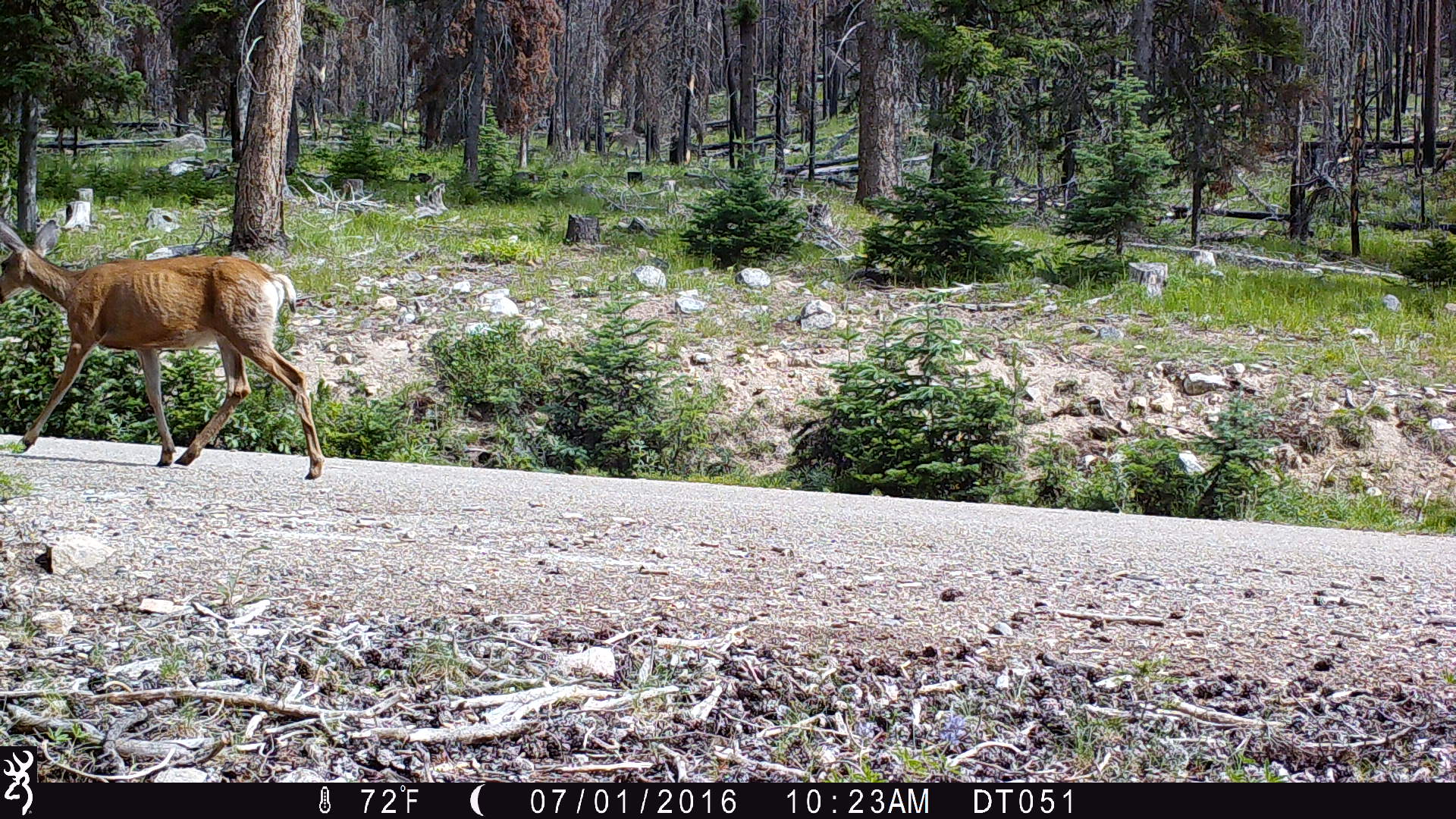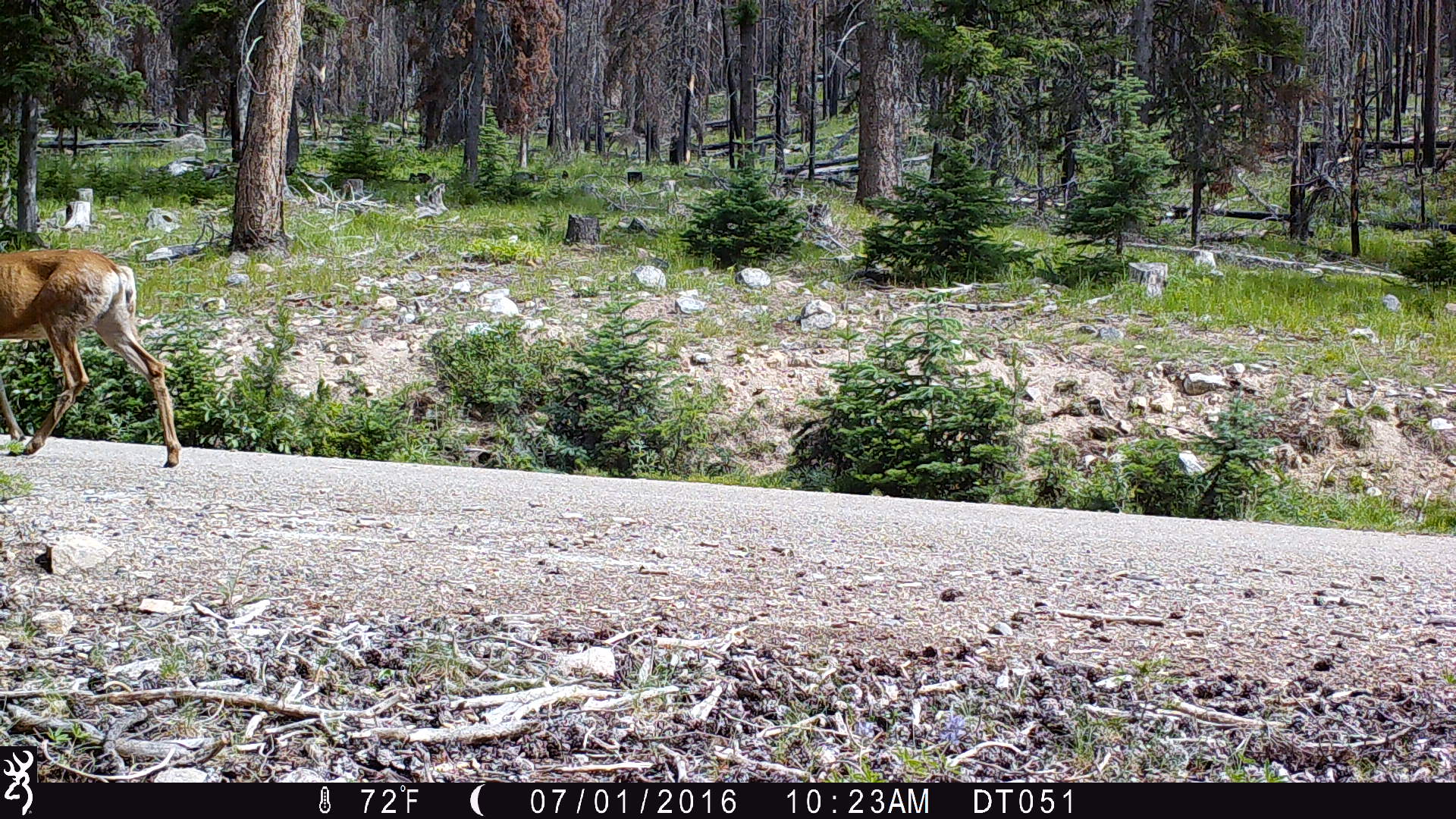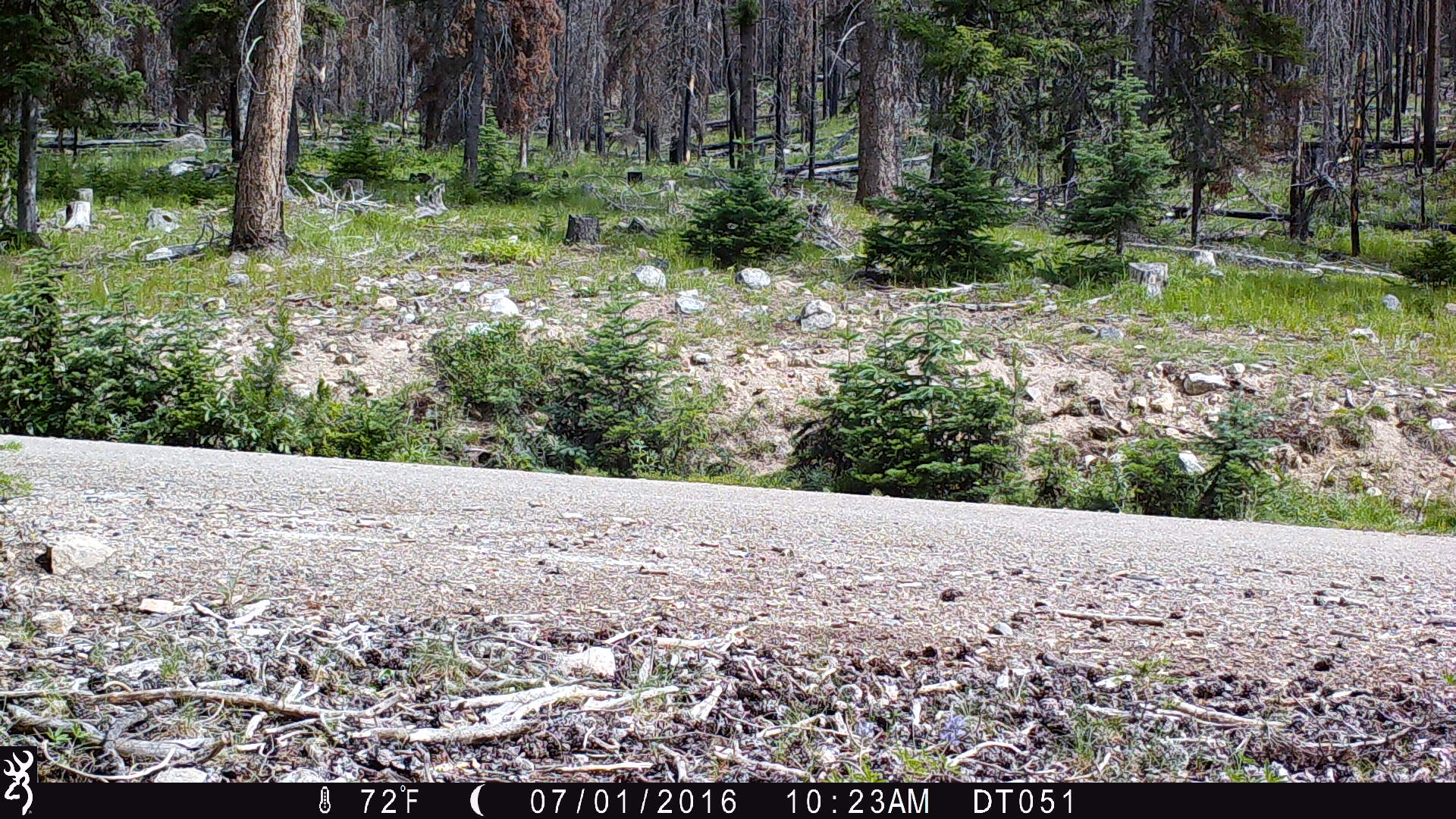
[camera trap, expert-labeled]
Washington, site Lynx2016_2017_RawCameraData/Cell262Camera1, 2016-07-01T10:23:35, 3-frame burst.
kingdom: Animalia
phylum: Chordata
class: Mammalia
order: Artiodactyla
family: Cervidae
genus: Odocoileus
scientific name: Odocoileus hemionus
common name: mule deer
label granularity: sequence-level